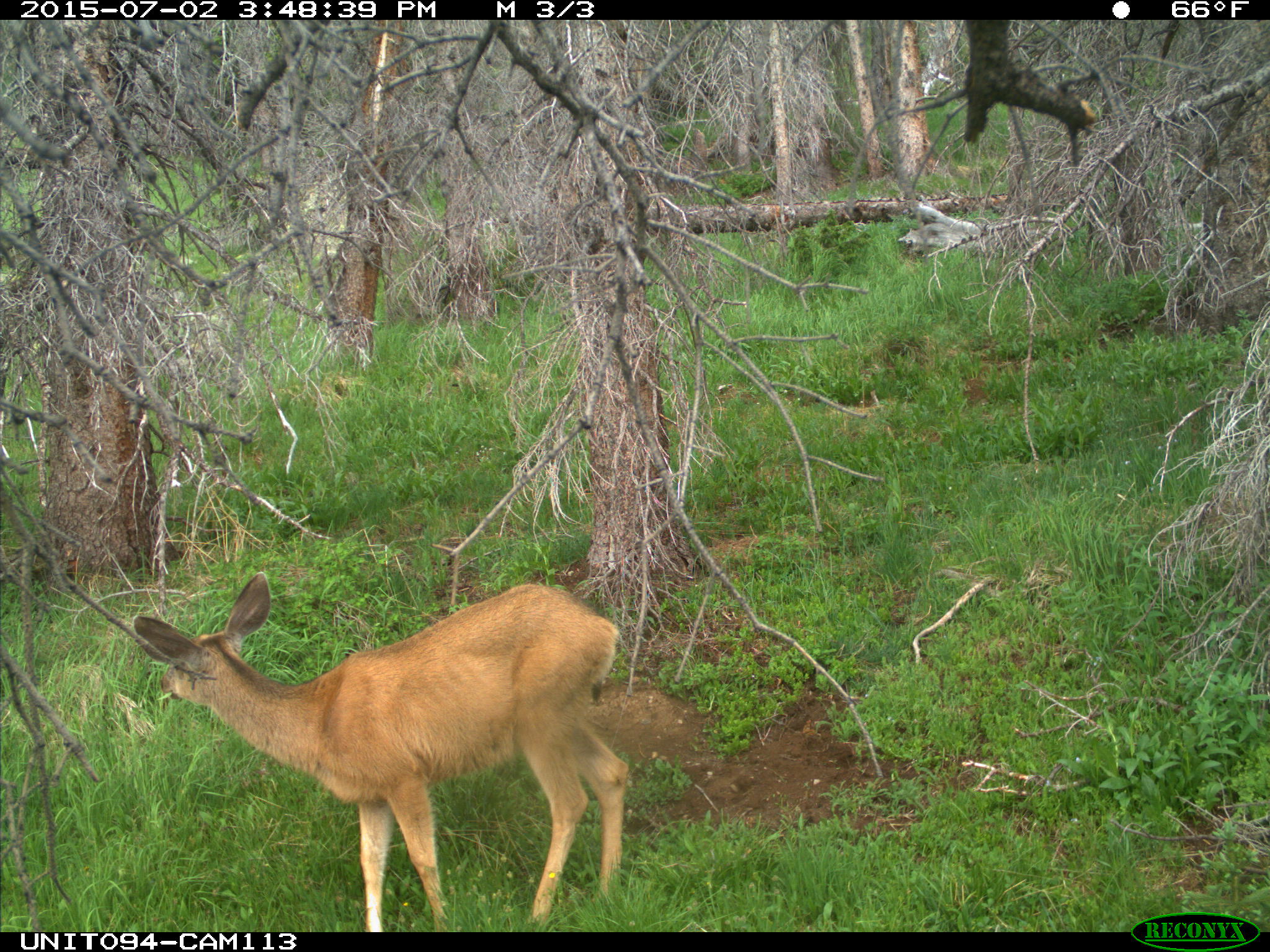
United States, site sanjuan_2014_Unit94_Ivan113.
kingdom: Animalia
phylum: Chordata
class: Mammalia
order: Artiodactyla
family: Cervidae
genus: Odocoileus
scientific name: Odocoileus hemionus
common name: mule deer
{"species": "Odocoileus hemionus (mule deer)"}